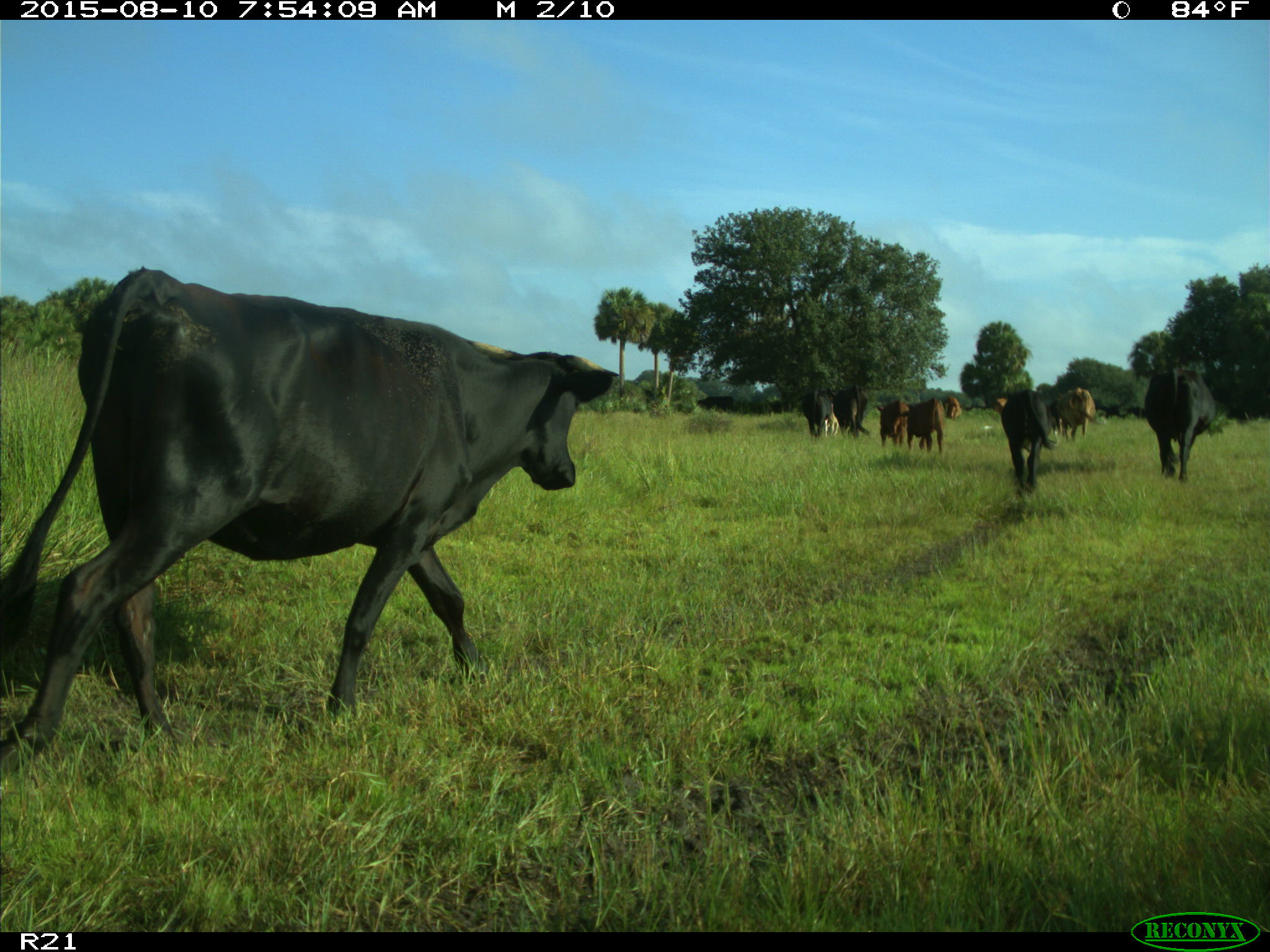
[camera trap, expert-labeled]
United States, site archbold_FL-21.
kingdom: Animalia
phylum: Chordata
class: Mammalia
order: Artiodactyla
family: Bovidae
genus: Bos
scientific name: Bos taurus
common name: domestic cow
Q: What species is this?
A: Bos taurus (domestic cow).